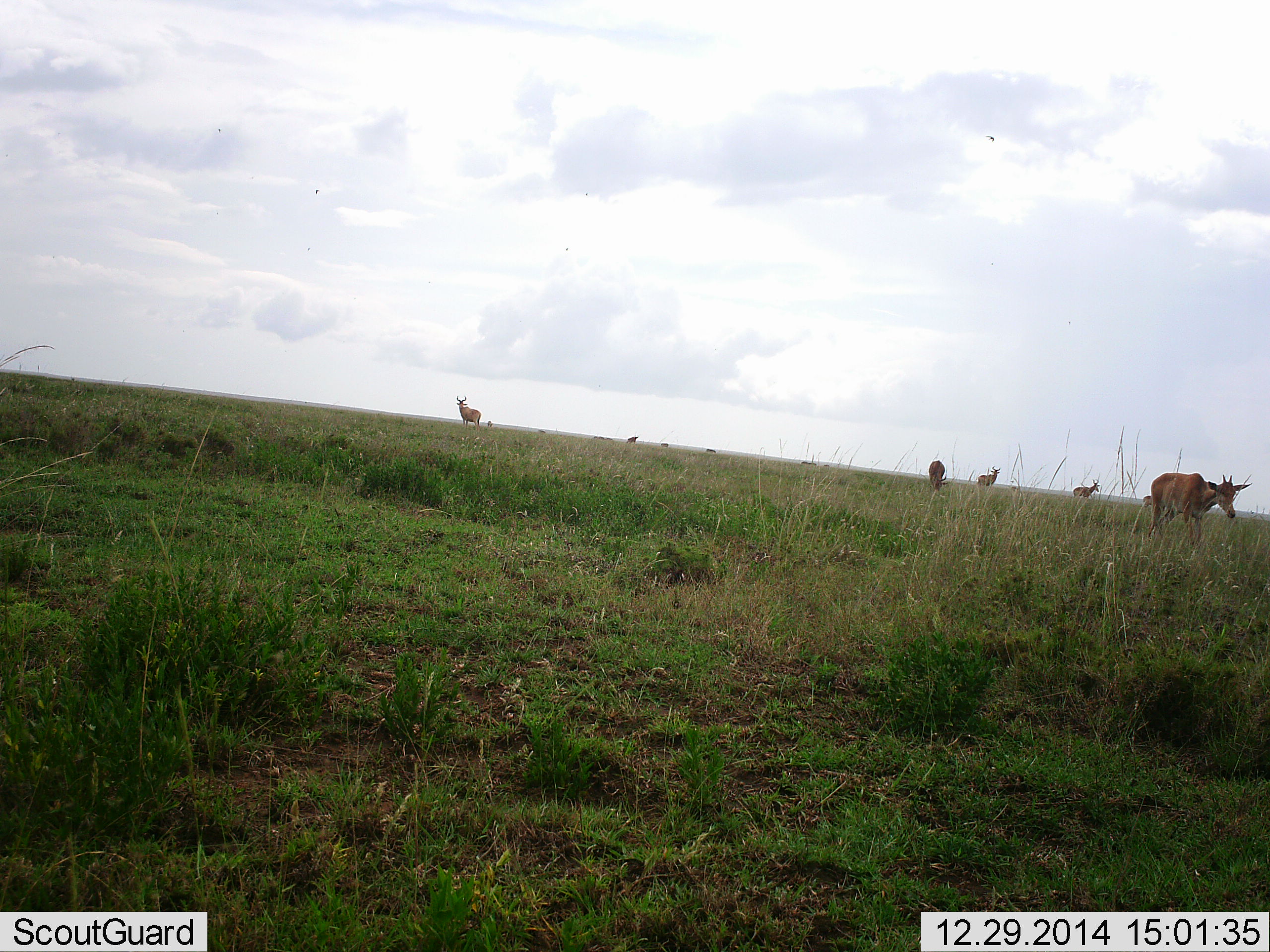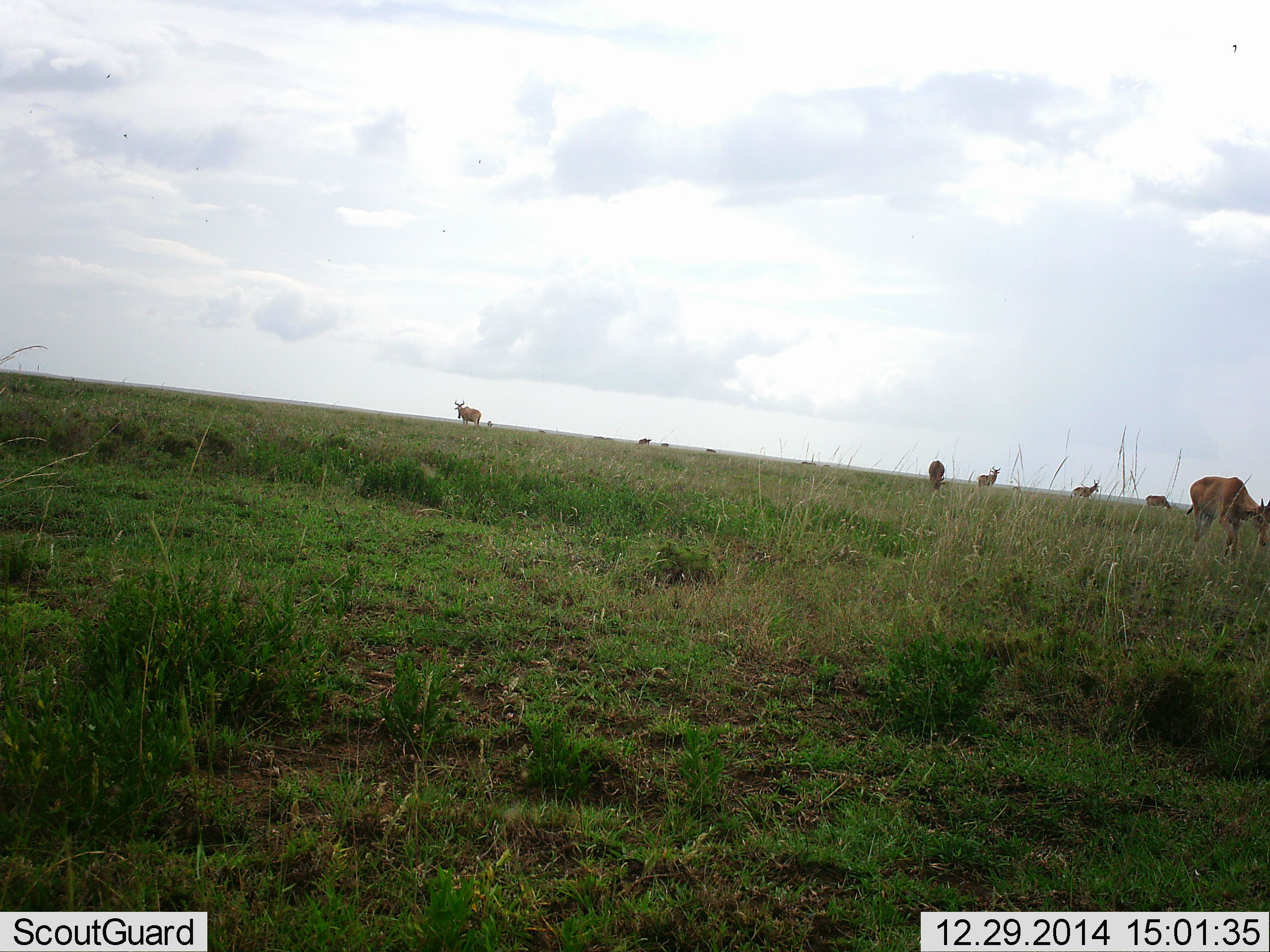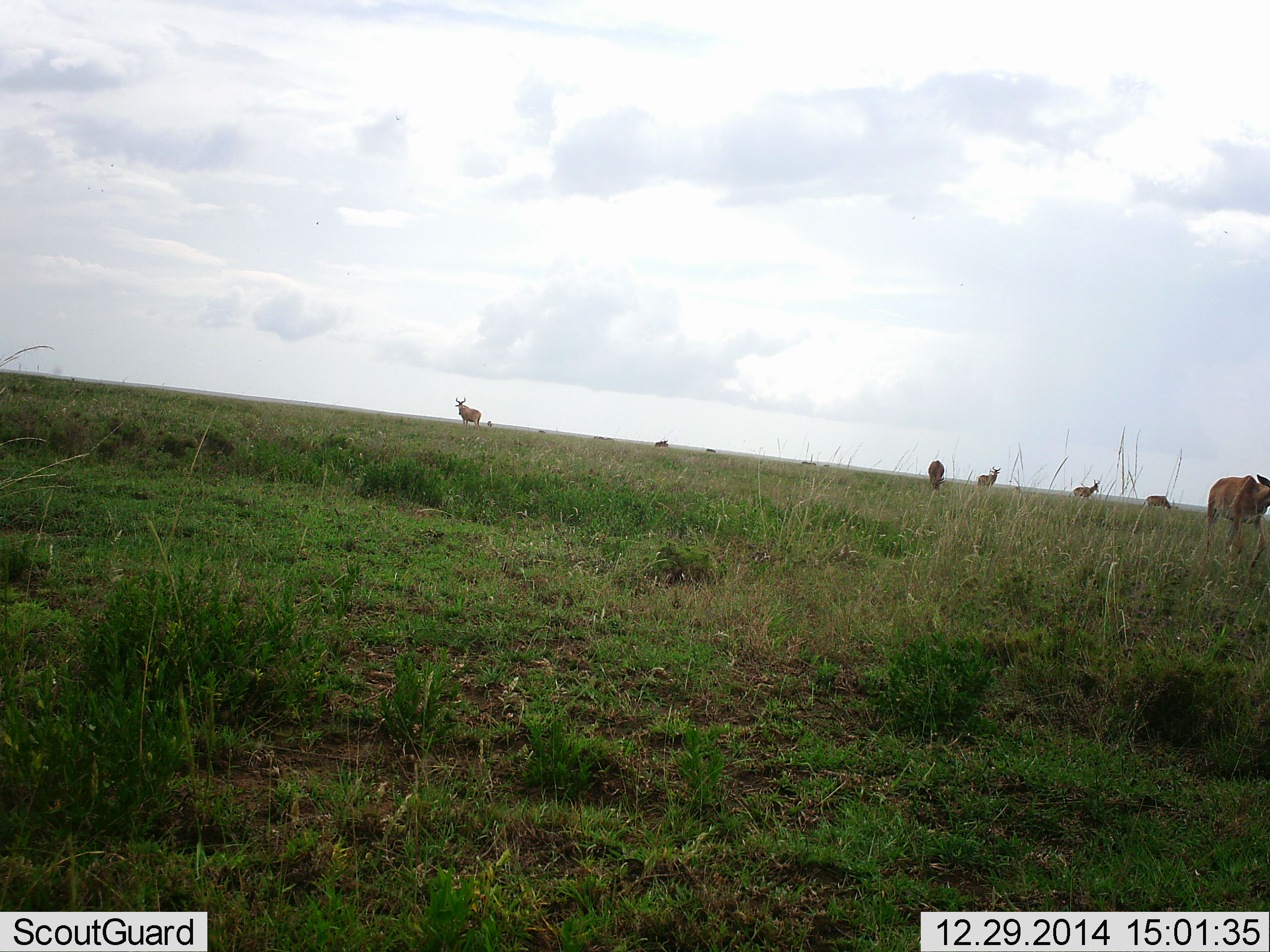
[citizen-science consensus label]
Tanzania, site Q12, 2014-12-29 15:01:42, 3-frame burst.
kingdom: Animalia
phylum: Chordata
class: Mammalia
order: Artiodactyla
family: Bovidae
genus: Alcelaphus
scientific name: Alcelaphus buselaphus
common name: hartebeest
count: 7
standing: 55%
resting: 0%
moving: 55%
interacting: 0%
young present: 18%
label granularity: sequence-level